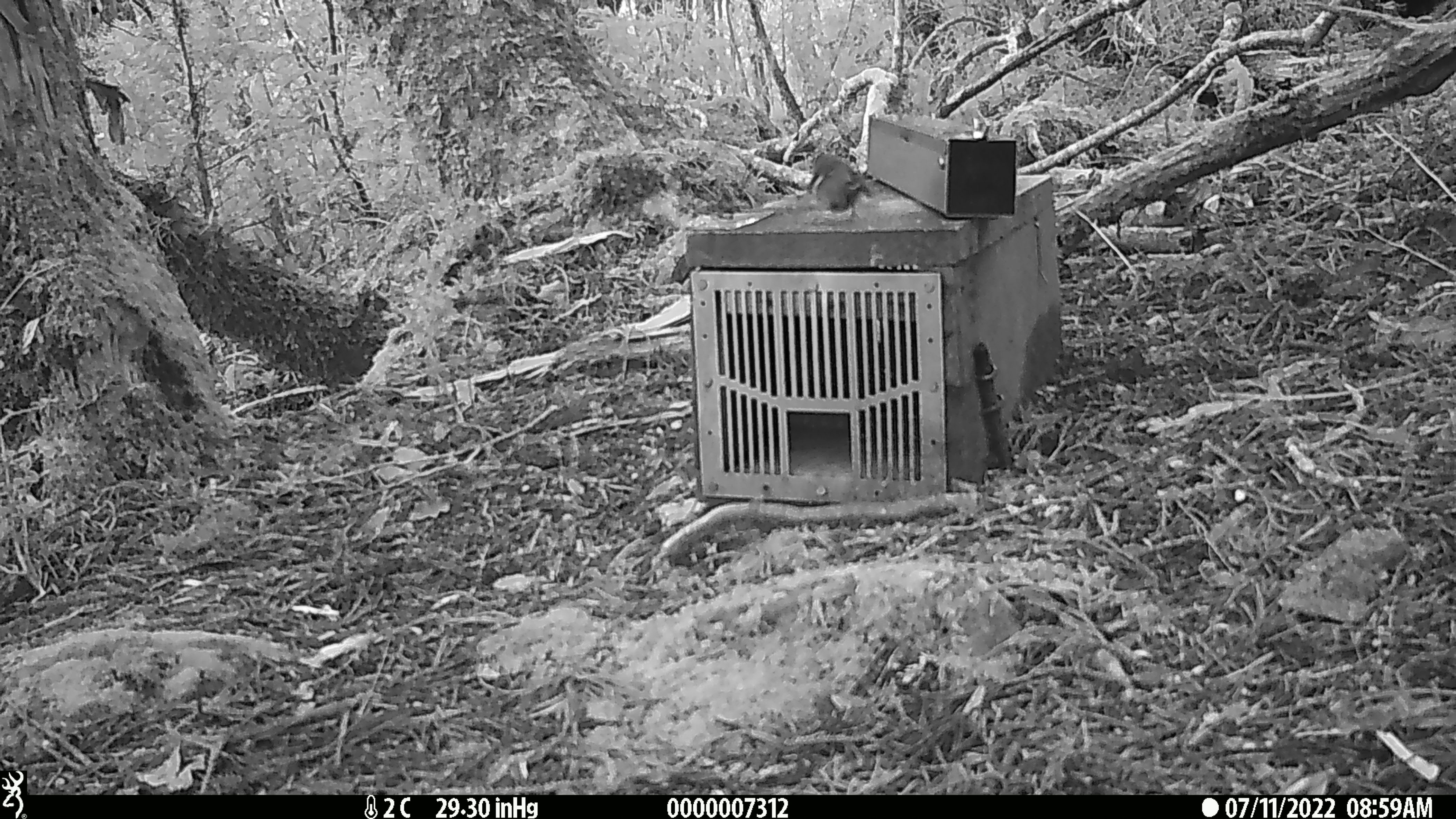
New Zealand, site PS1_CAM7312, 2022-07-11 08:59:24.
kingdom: Animalia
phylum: Chordata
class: Aves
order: Passeriformes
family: Acanthisittidae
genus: Acanthisitta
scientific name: Acanthisitta chloris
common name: rifleman